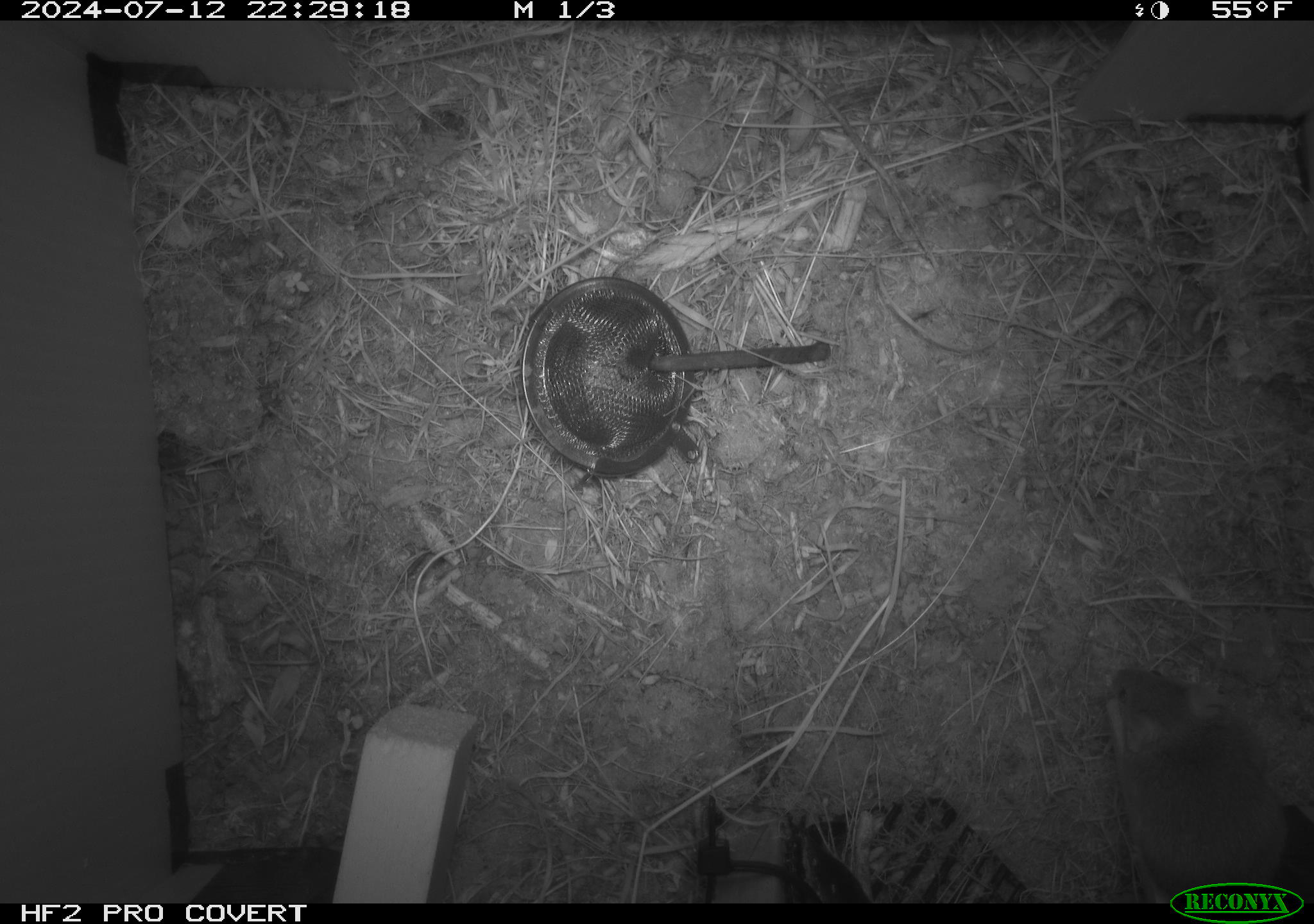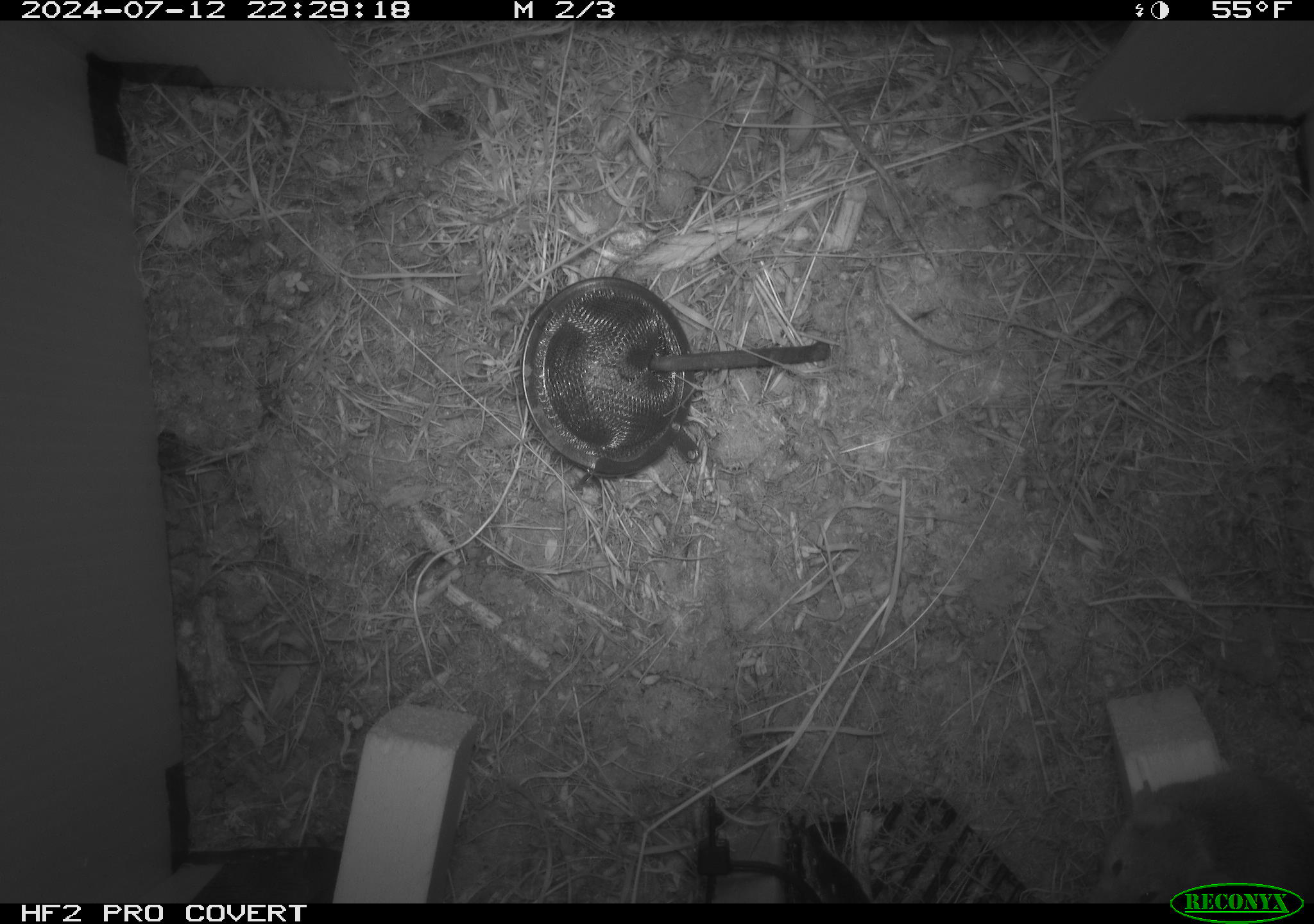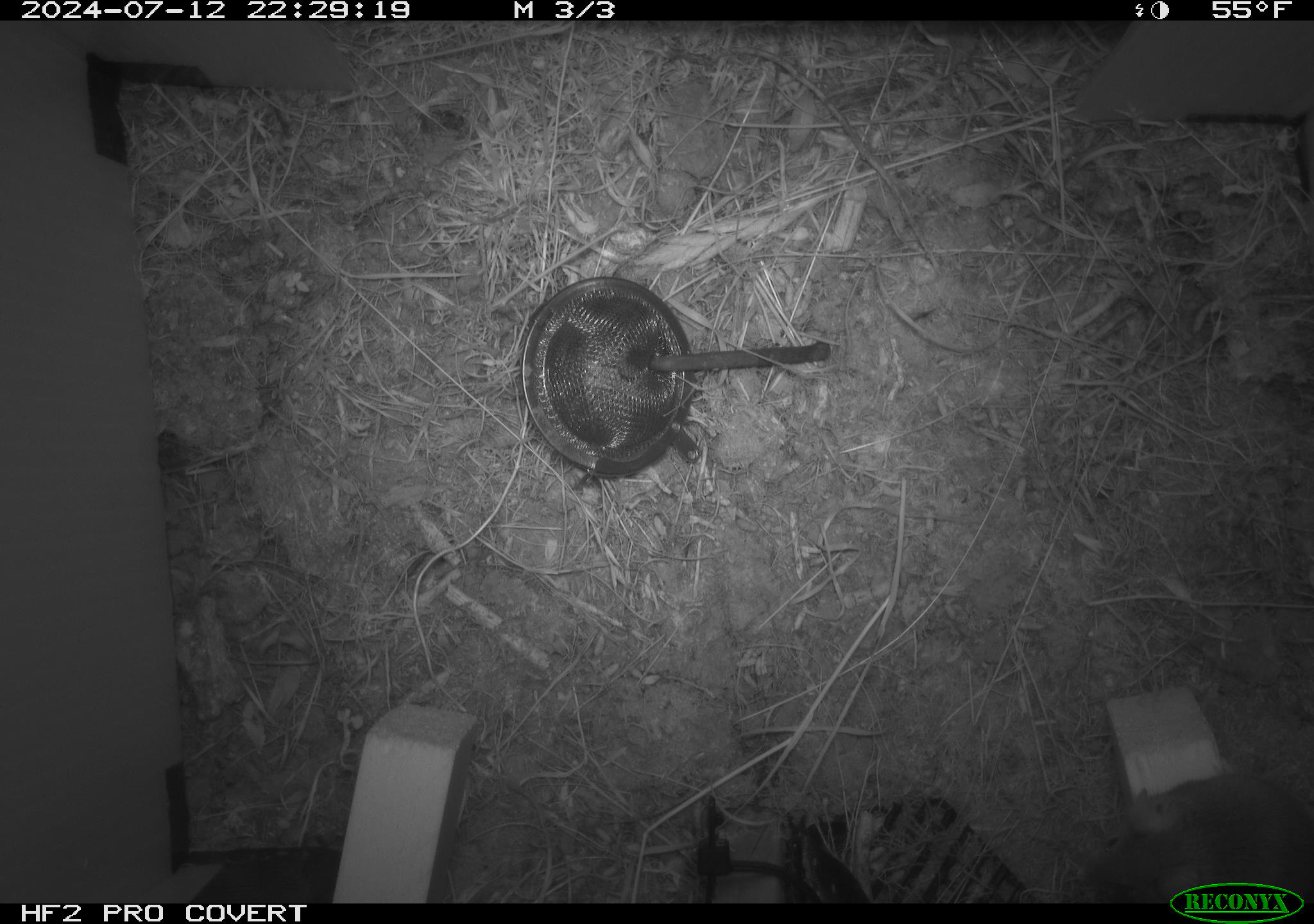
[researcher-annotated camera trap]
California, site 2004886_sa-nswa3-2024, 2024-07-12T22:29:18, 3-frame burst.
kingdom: Animalia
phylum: Chordata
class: Mammalia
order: Rodentia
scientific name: Rodentia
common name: rodent